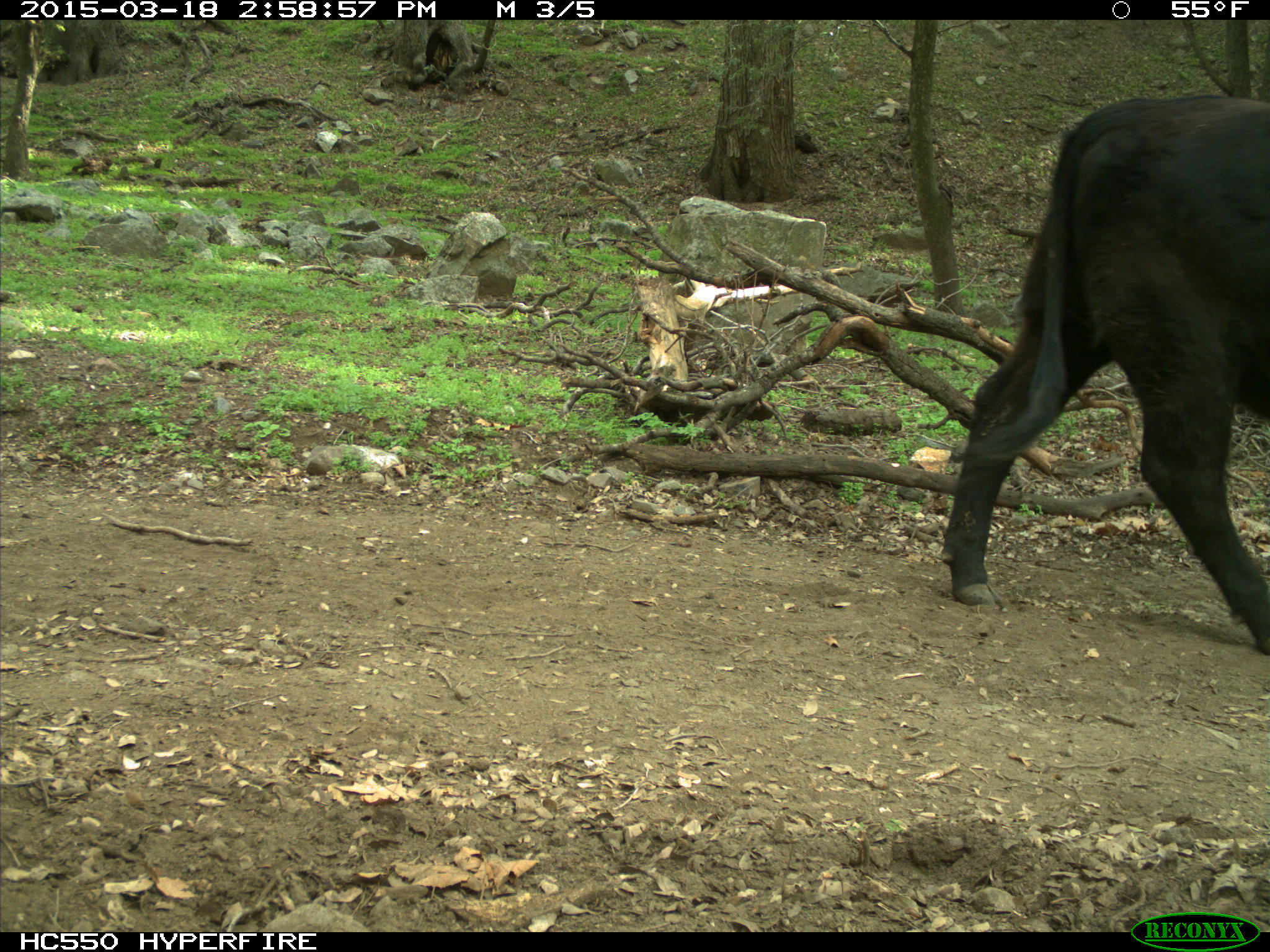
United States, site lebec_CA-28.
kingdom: Animalia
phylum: Chordata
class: Mammalia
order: Artiodactyla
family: Bovidae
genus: Bos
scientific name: Bos taurus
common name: domestic cow